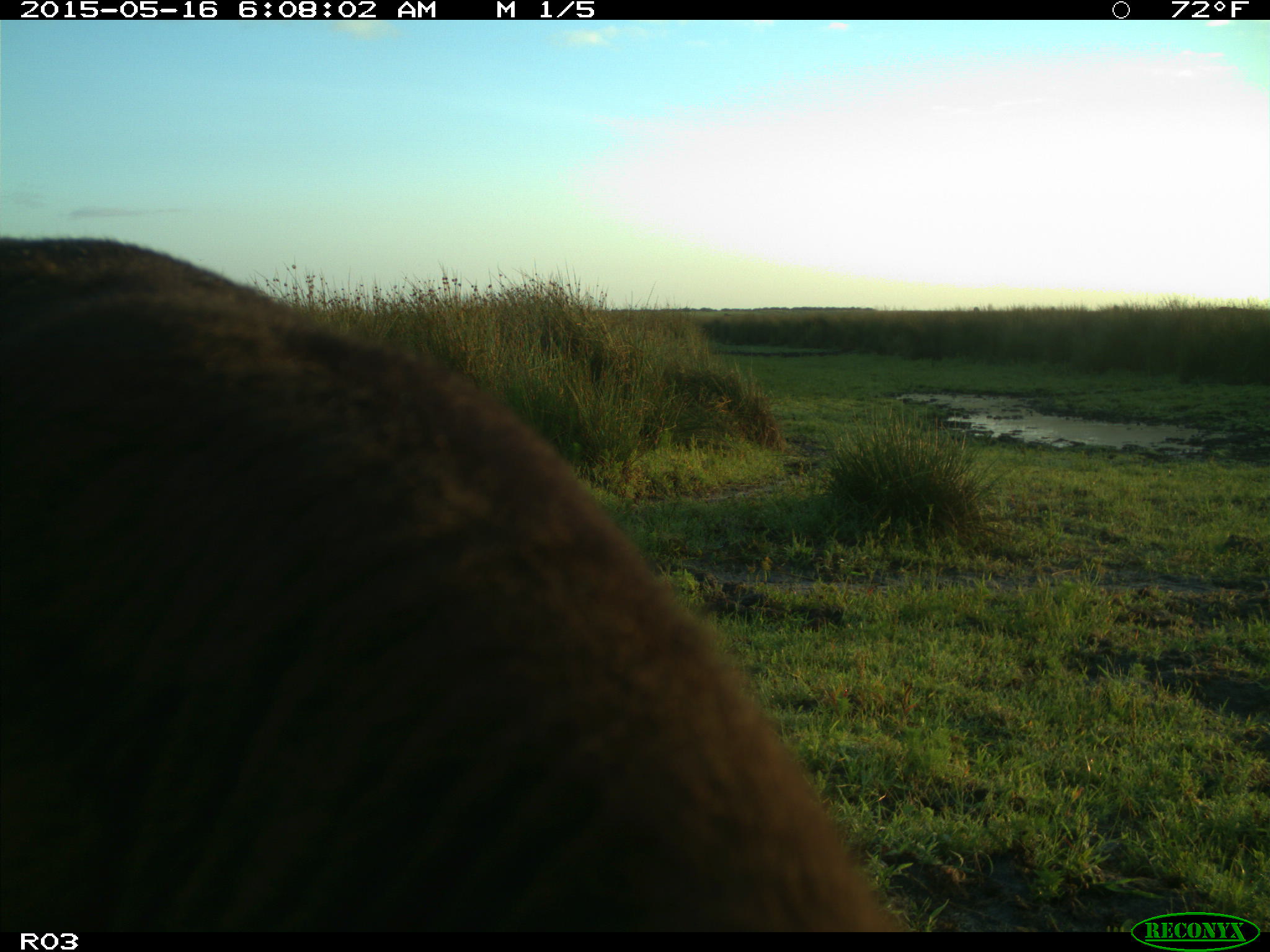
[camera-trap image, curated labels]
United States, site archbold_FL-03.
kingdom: Animalia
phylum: Chordata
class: Mammalia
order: Artiodactyla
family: Bovidae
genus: Bos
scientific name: Bos taurus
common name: domestic cow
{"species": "Bos taurus (domestic cow)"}